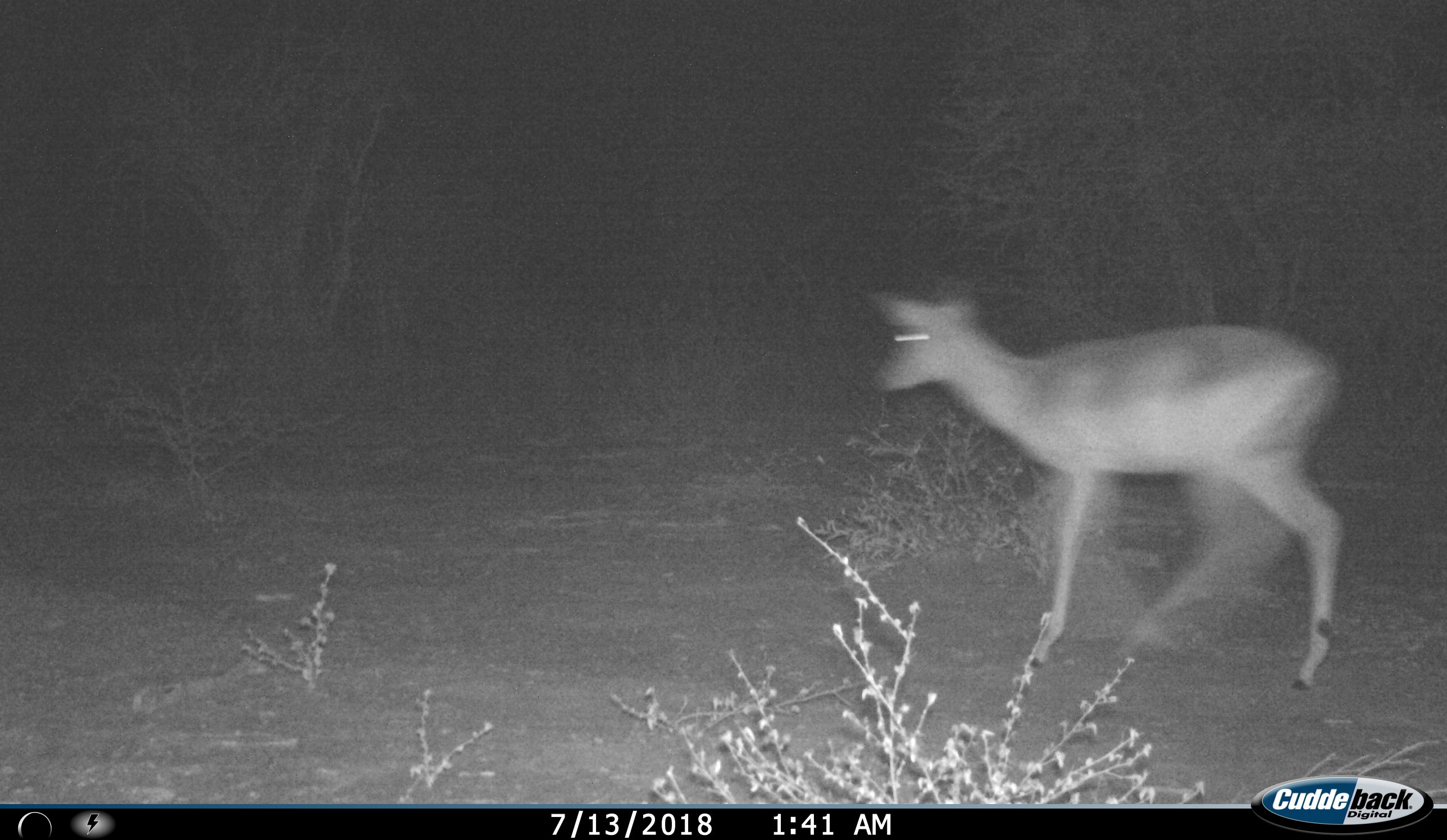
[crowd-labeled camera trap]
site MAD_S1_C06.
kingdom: Animalia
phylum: Chordata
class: Mammalia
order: Artiodactyla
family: Bovidae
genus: Aepyceros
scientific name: Aepyceros melampus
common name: impala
Impala (Aepyceros melampus), count 1. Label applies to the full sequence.